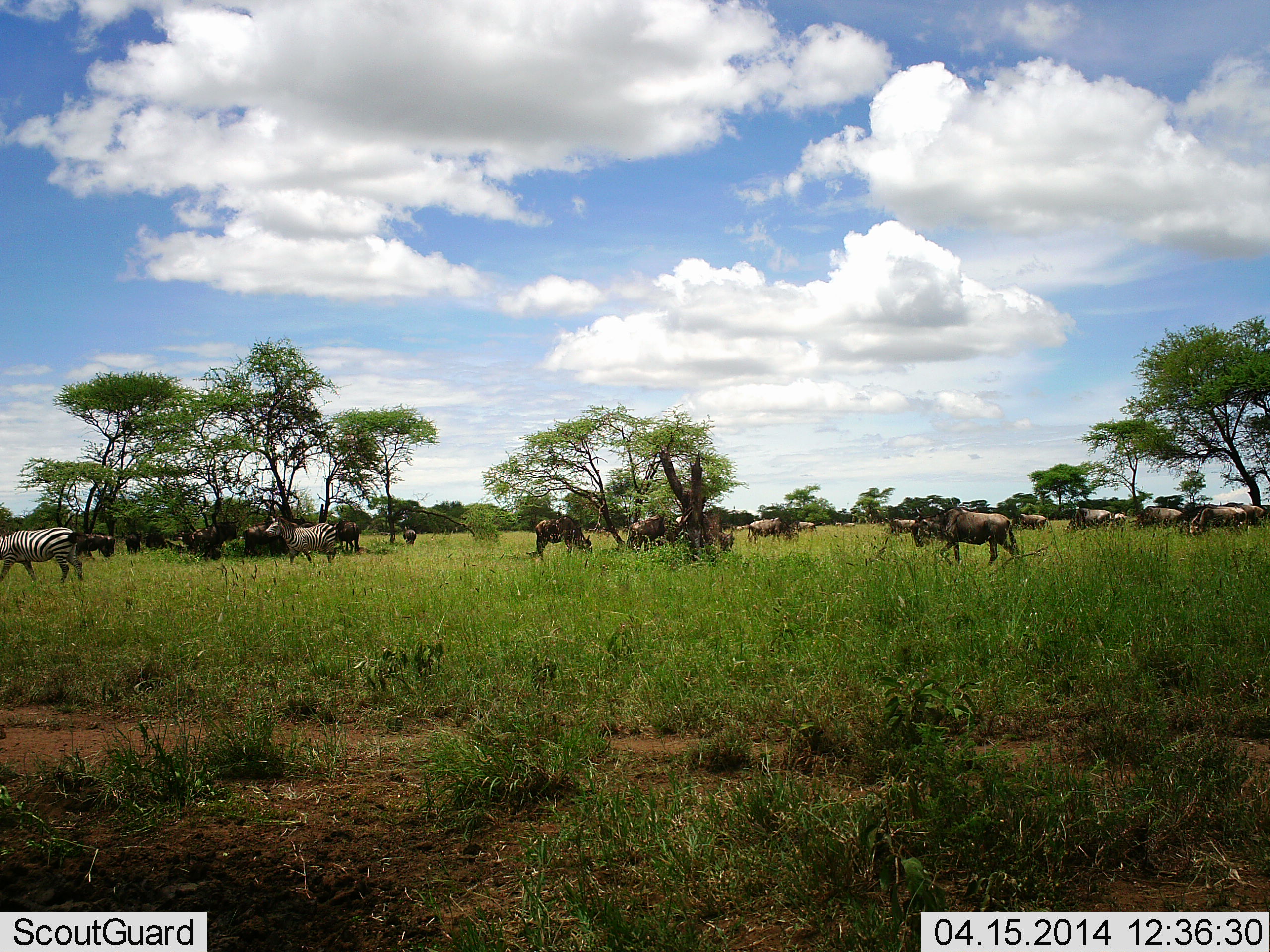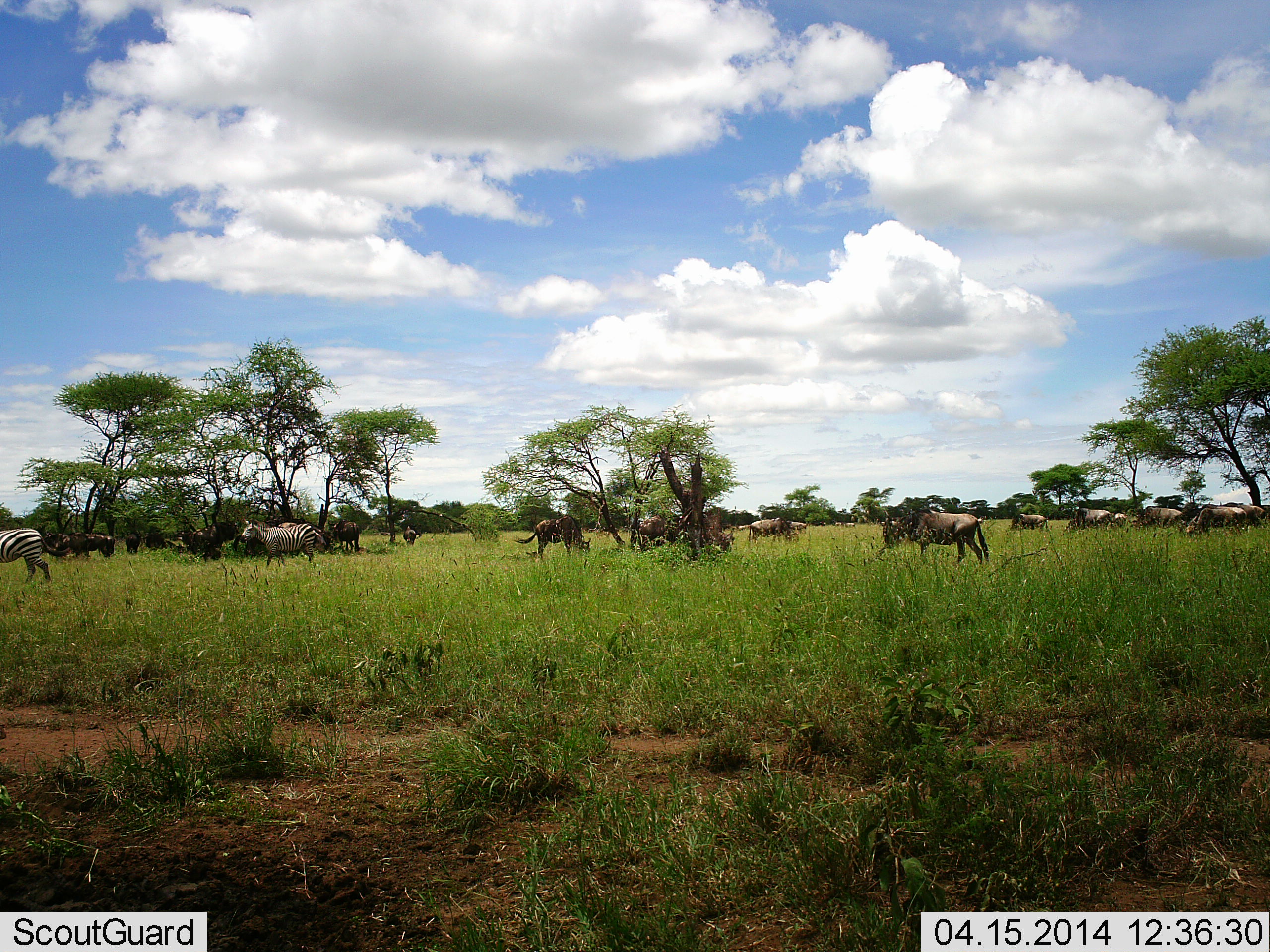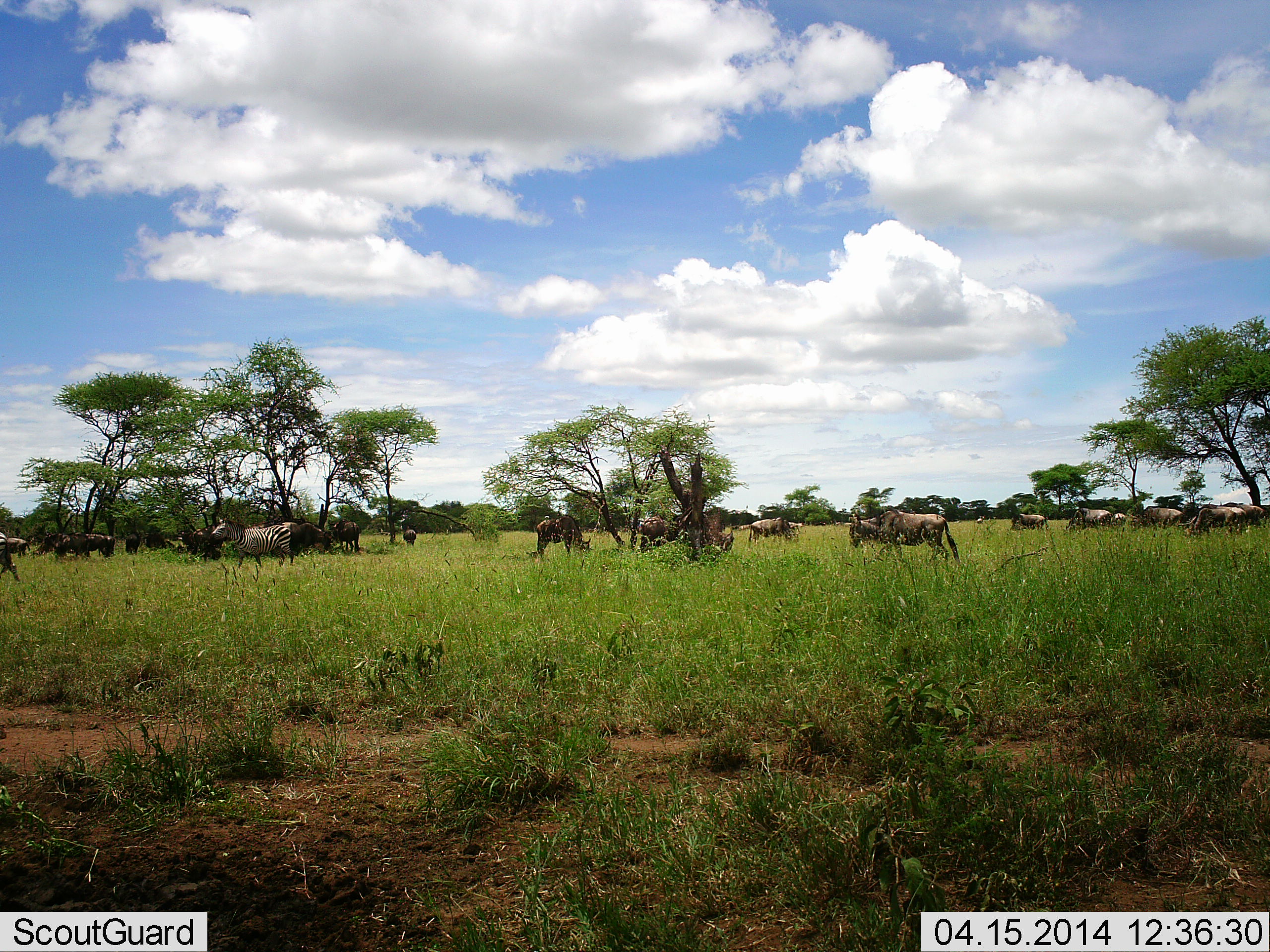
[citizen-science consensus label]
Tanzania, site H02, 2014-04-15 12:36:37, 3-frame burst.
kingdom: Animalia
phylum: Chordata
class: Mammalia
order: Artiodactyla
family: Bovidae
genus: Connochaetes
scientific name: Connochaetes taurinus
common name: blue wildebeest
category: wildebeest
Wildebeest (blue wildebeest) (Connochaetes taurinus), count 11-50. Behavior (volunteer vote fractions): standing 50%, resting 20%, moving 80%, interacting 0%. Young present (vote fraction): 0%. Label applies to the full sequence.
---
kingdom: Animalia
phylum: Chordata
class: Mammalia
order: Perissodactyla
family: Equidae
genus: Equus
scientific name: Equus quagga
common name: plains zebra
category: zebra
Zebra (plains zebra) (Equus quagga), count 2. Behavior (volunteer vote fractions): standing 18%, resting 0%, moving 91%, interacting 0%. Young present (vote fraction): 0%. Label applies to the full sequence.